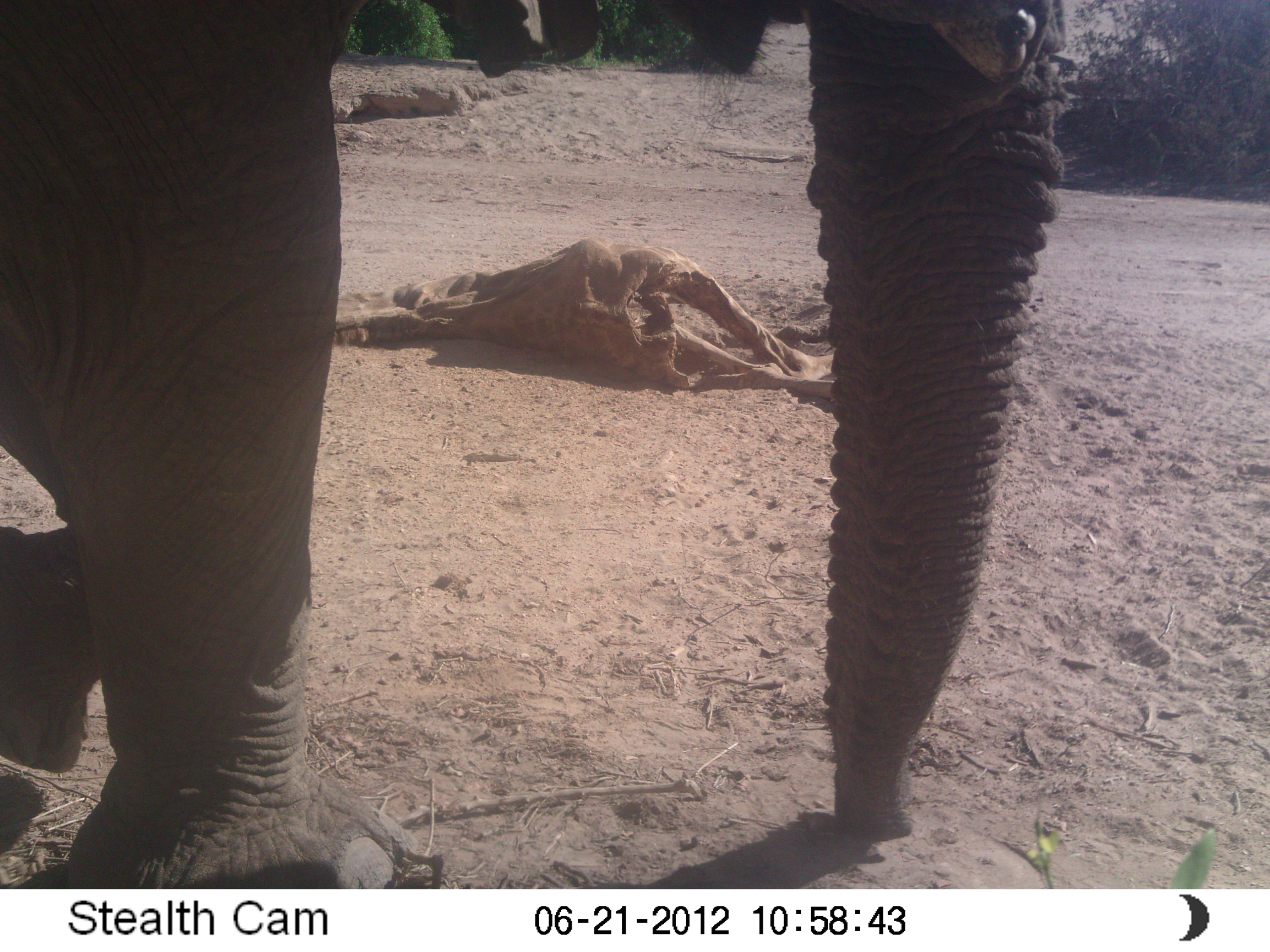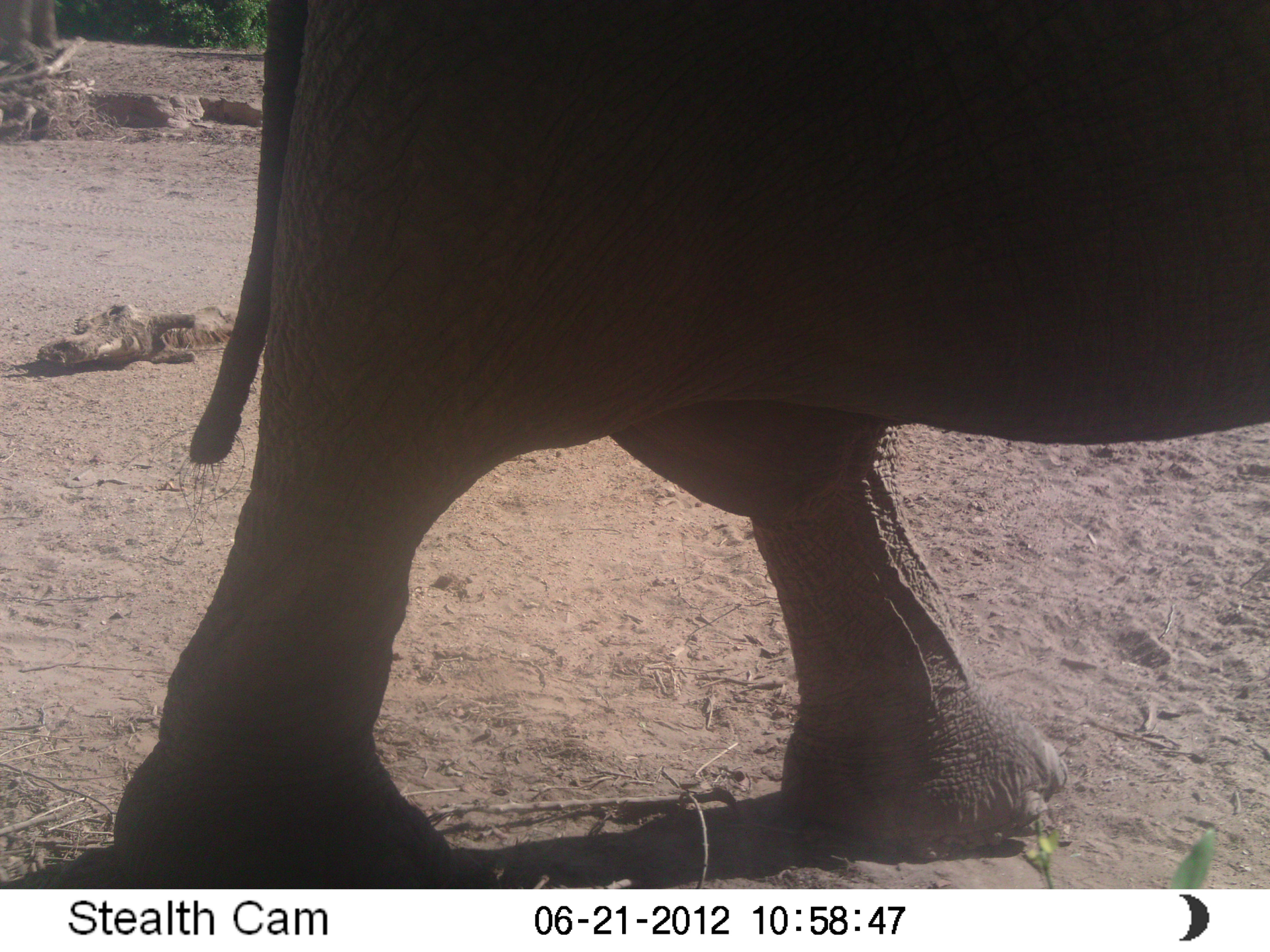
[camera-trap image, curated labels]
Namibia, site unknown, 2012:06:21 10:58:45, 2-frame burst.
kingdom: Animalia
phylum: Chordata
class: Mammalia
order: Proboscidea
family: Elephantidae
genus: Loxodonta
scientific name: Loxodonta africana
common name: african elephant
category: loxodanta africana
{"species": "loxodanta africana (african elephant) (Loxodonta africana)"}